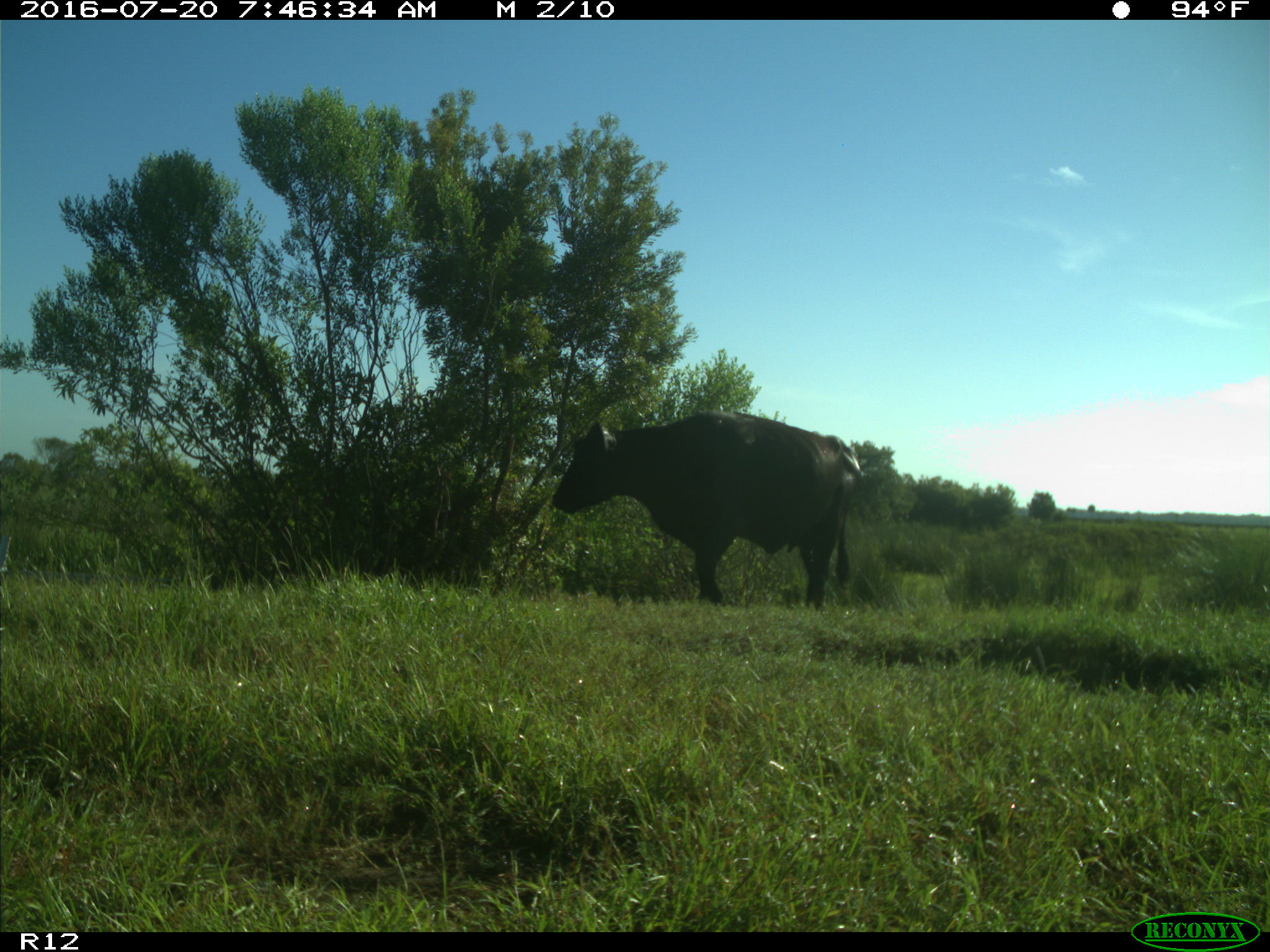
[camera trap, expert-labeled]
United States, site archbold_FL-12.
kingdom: Animalia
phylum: Chordata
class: Mammalia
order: Artiodactyla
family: Bovidae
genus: Bos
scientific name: Bos taurus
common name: domestic cow